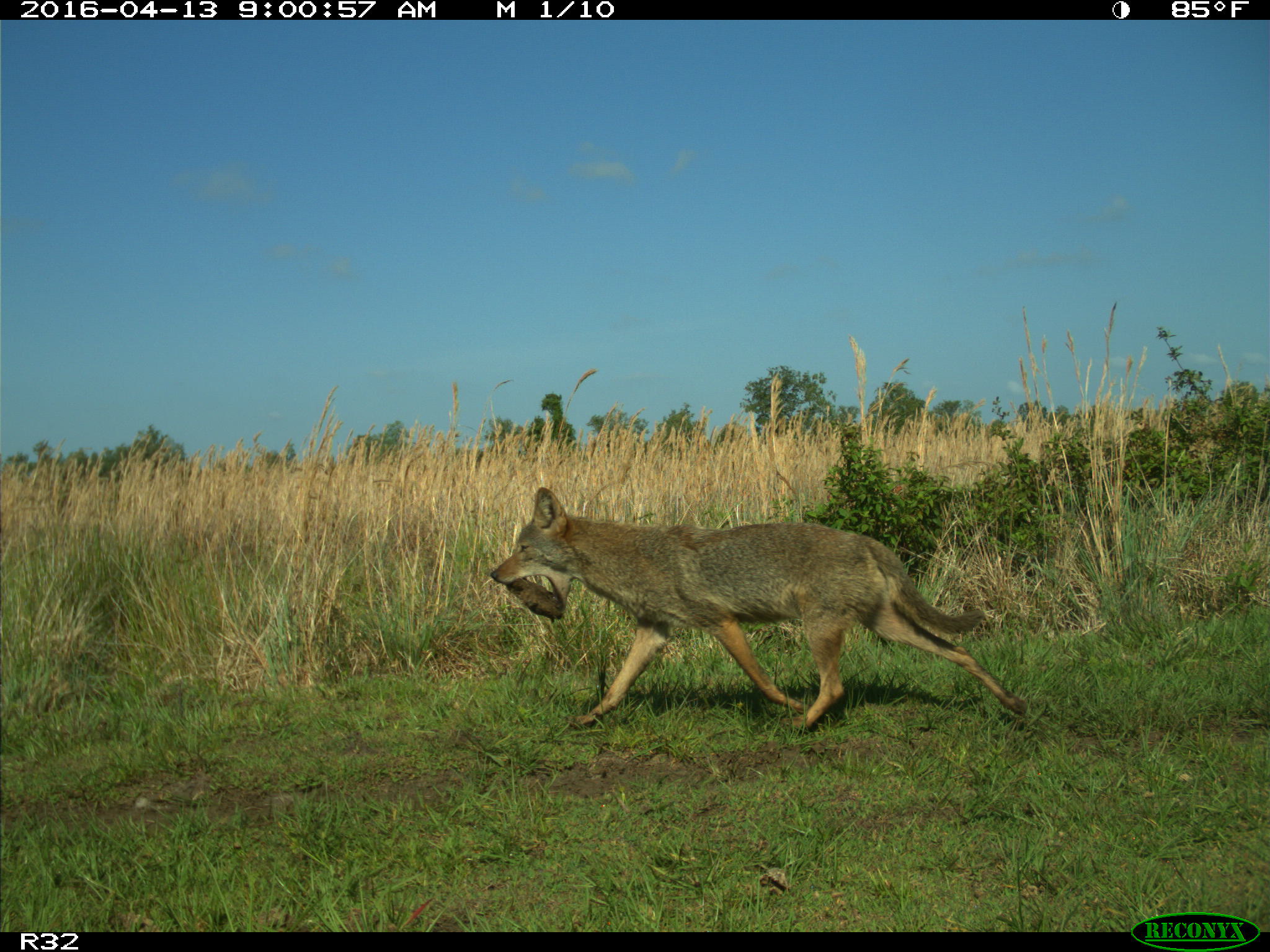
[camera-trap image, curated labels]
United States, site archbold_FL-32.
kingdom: Animalia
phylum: Chordata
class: Mammalia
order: Carnivora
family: Canidae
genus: Canis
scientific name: Canis latrans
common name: coyote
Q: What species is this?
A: Canis latrans (coyote).